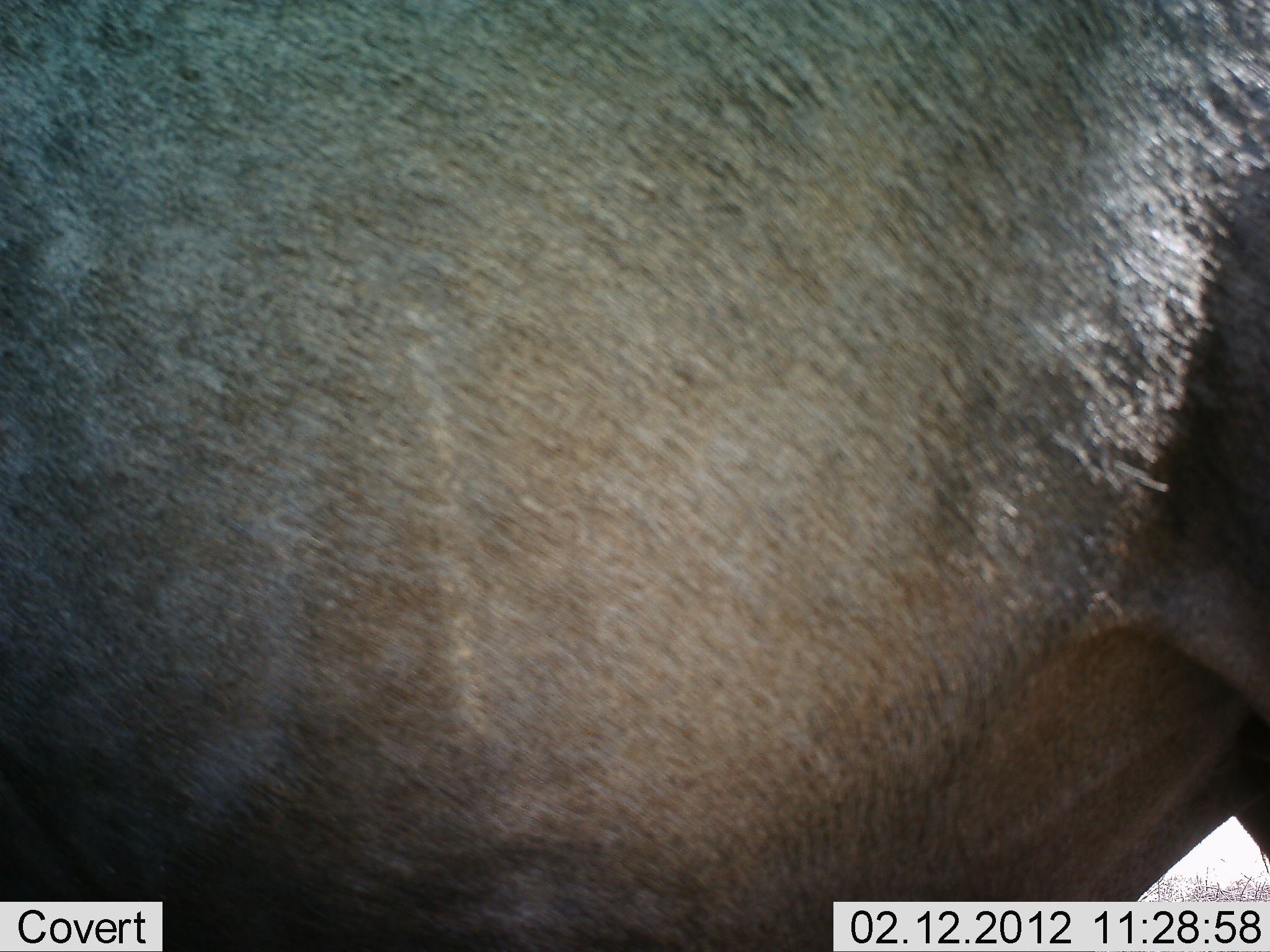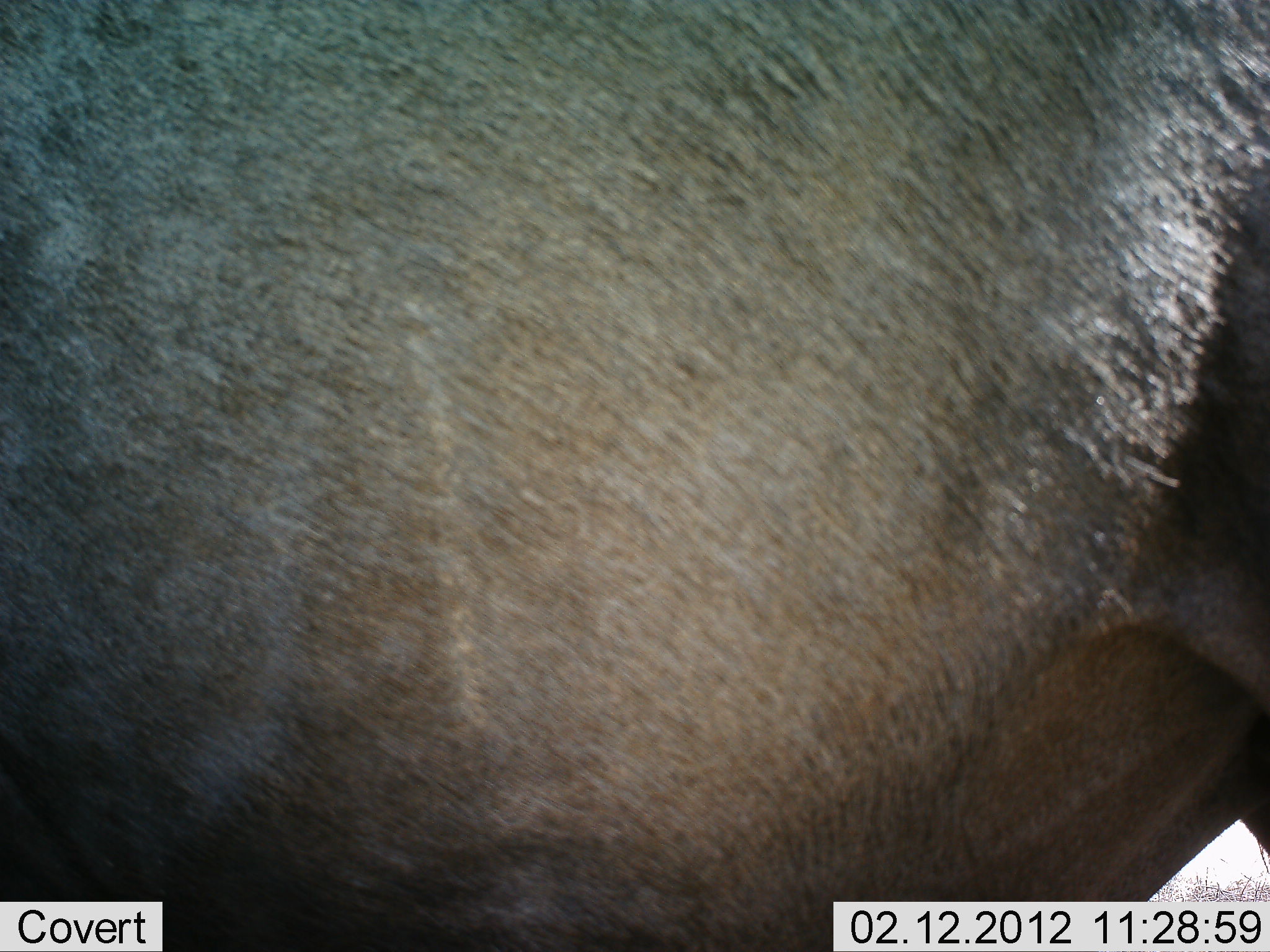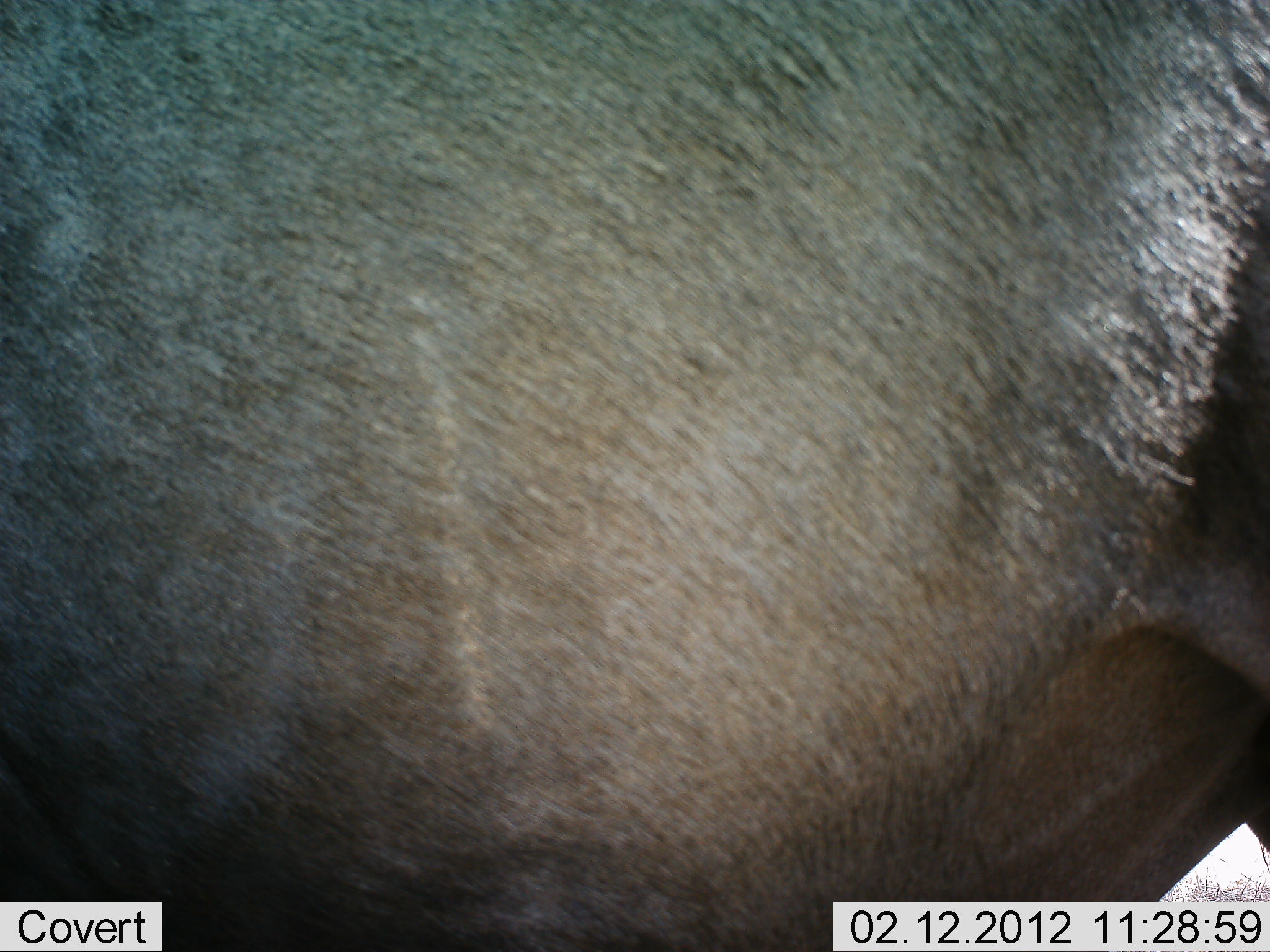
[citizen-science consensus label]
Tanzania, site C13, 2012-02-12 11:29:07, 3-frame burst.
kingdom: Animalia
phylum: Chordata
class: Mammalia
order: Artiodactyla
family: Bovidae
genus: Connochaetes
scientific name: Connochaetes taurinus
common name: blue wildebeest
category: wildebeest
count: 1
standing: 100%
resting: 0%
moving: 0%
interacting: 0%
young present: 0%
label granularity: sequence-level